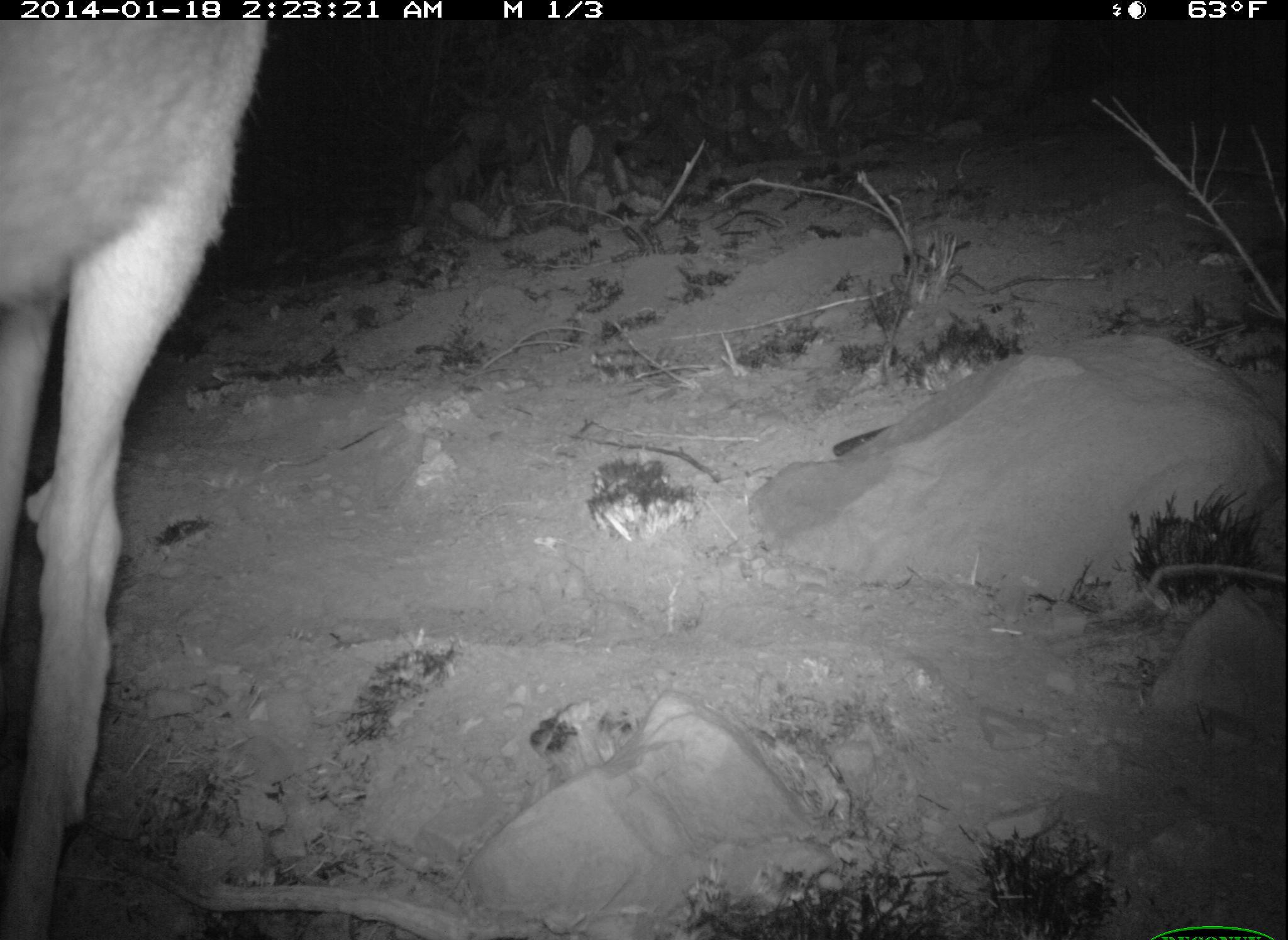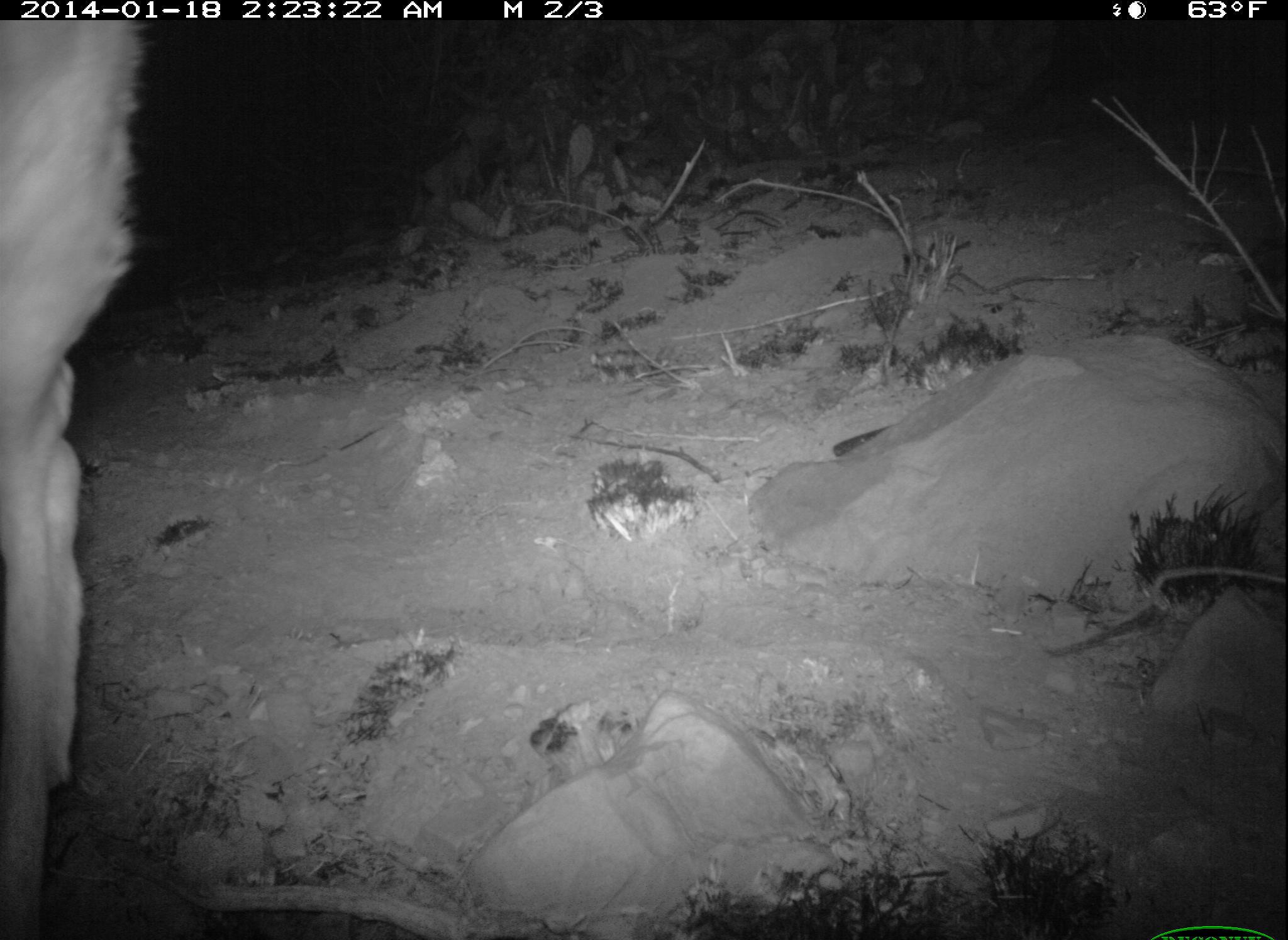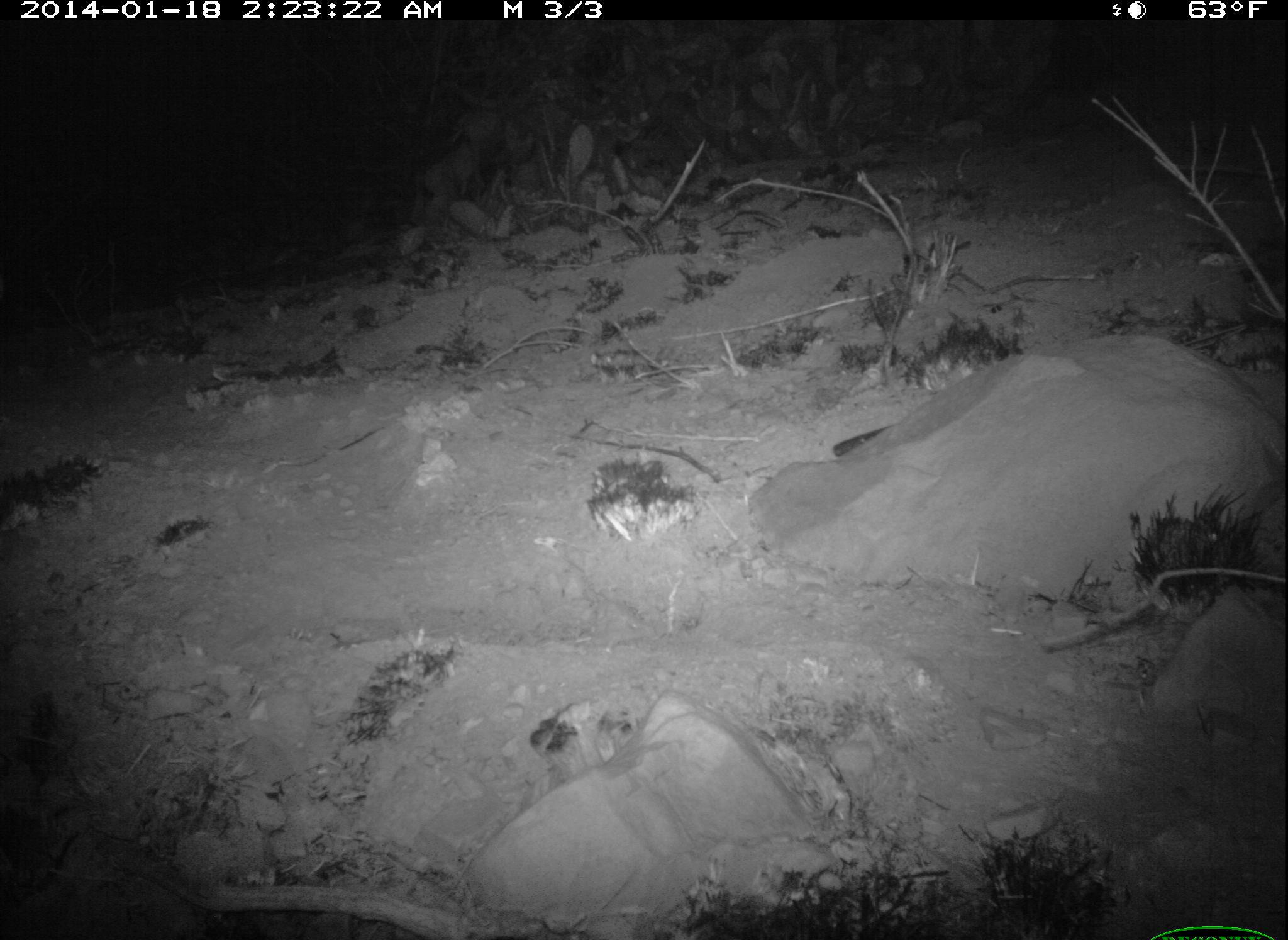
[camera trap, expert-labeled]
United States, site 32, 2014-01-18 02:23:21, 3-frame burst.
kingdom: Animalia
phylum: Chordata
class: Mammalia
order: Artiodactyla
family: Cervidae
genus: Odocoileus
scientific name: Odocoileus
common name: deer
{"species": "deer (Odocoileus)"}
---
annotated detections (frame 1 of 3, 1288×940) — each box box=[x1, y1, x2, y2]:
deer: box=[0, 18, 272, 940]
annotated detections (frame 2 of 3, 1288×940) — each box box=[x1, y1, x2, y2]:
deer: box=[4, 18, 138, 939]